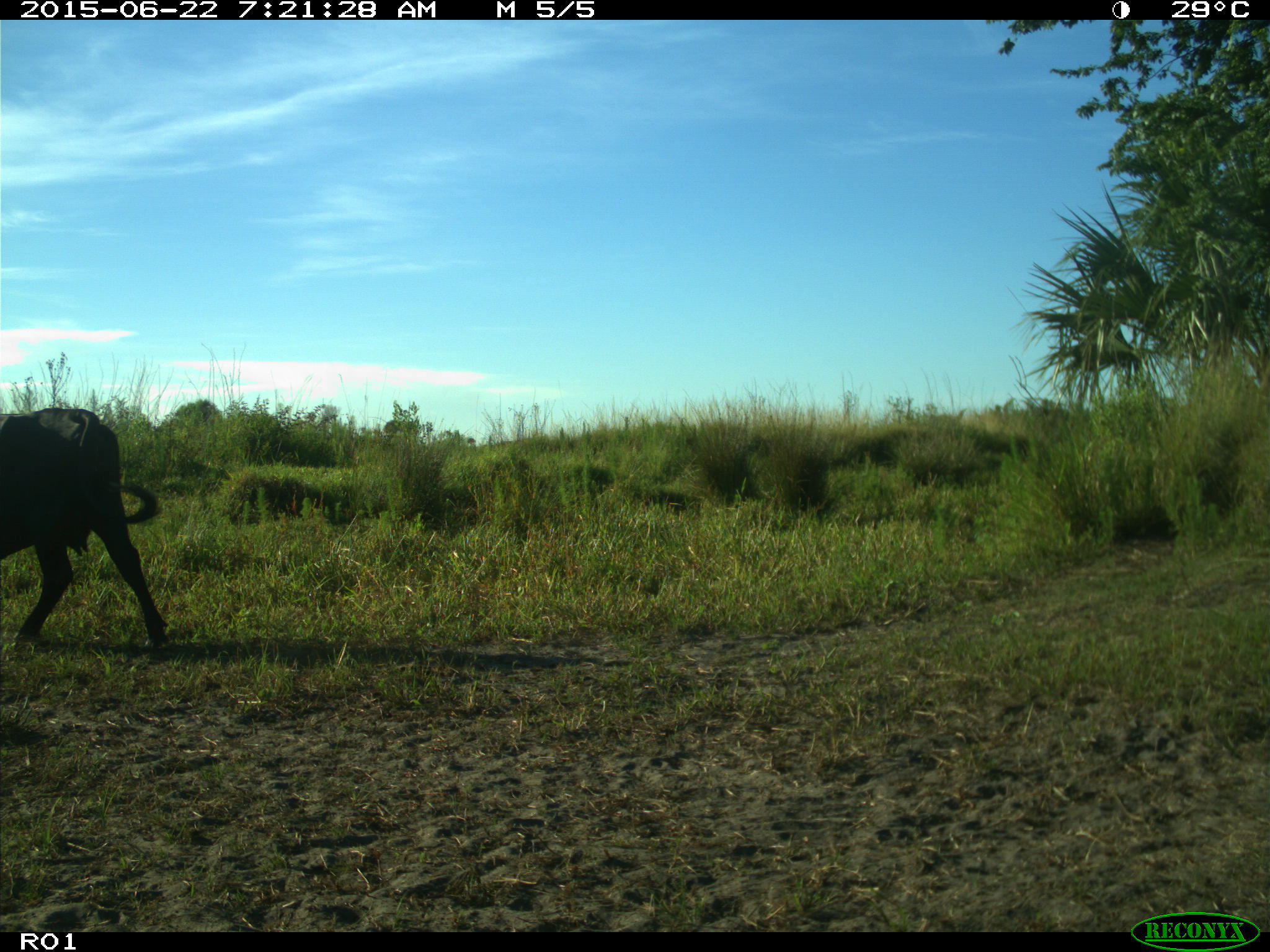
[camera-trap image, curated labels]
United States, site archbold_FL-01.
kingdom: Animalia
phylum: Chordata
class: Mammalia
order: Artiodactyla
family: Bovidae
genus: Bos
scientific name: Bos taurus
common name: domestic cow